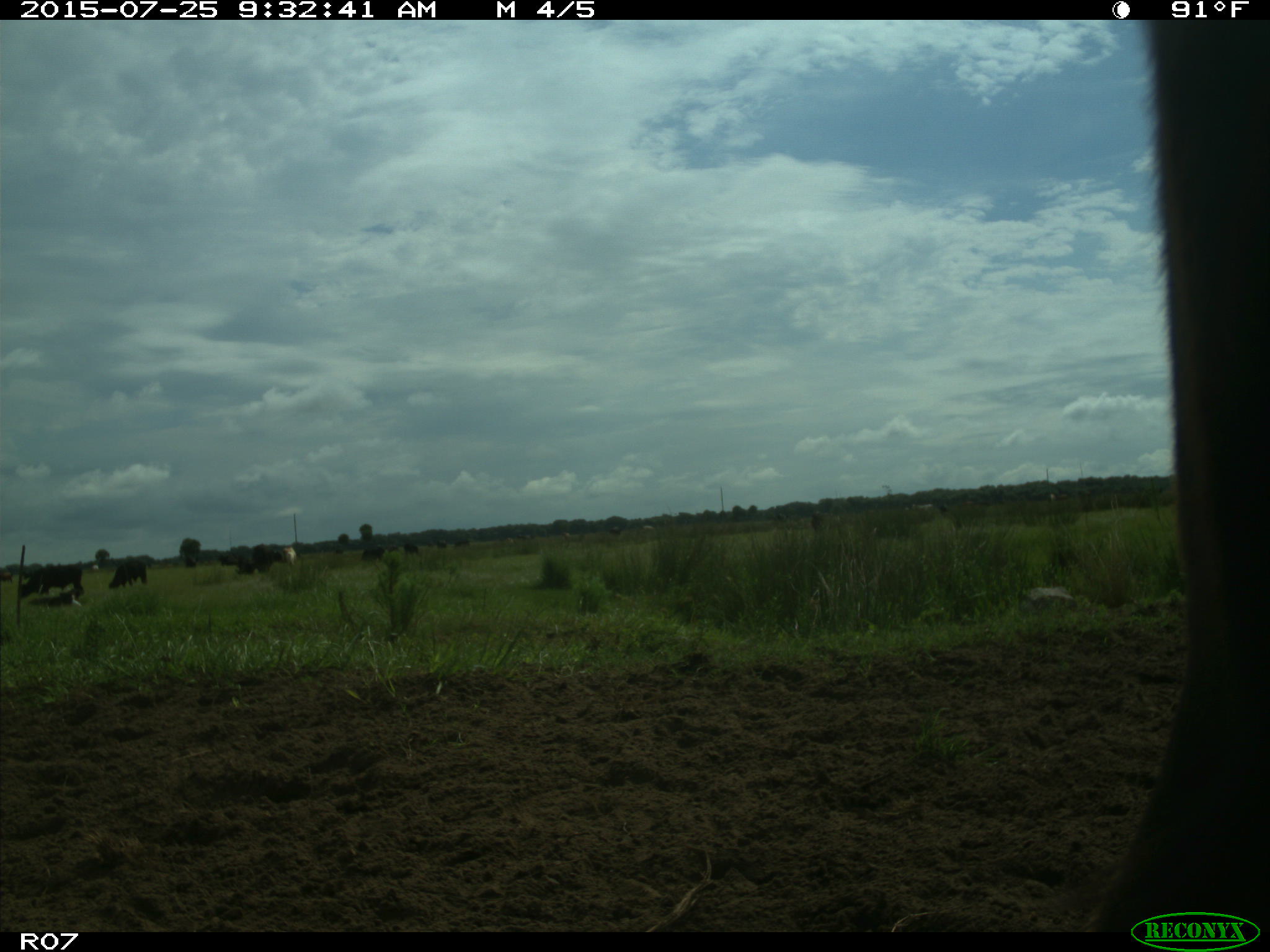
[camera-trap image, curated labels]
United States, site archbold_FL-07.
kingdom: Animalia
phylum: Chordata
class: Mammalia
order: Artiodactyla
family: Bovidae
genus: Bos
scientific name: Bos taurus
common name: domestic cow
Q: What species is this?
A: Bos taurus (domestic cow).